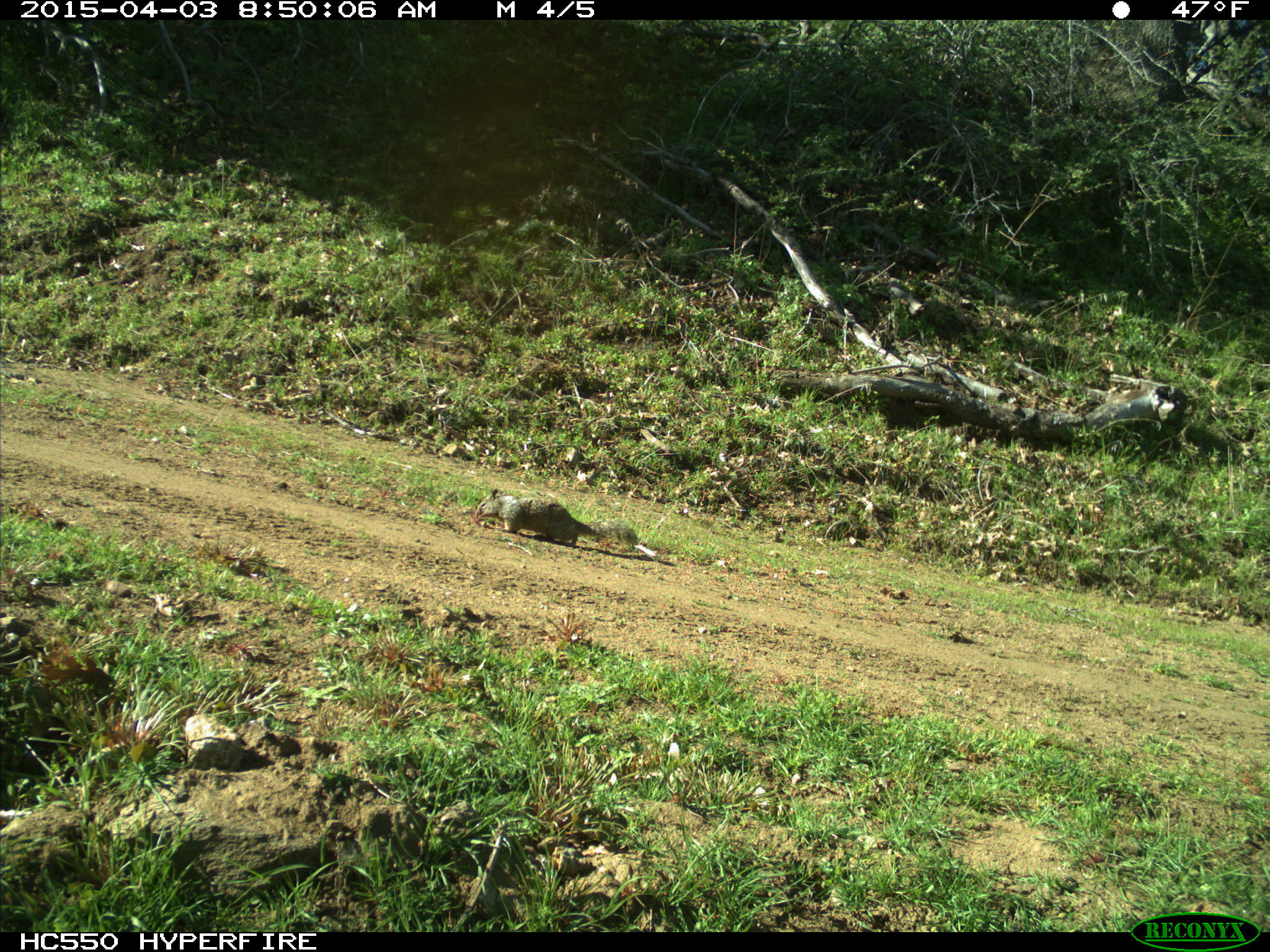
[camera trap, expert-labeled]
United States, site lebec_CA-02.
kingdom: Animalia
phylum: Chordata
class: Mammalia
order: Rodentia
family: Sciuridae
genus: Otospermophilus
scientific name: Otospermophilus beecheyi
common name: california ground squirrel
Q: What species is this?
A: Otospermophilus beecheyi (california ground squirrel).